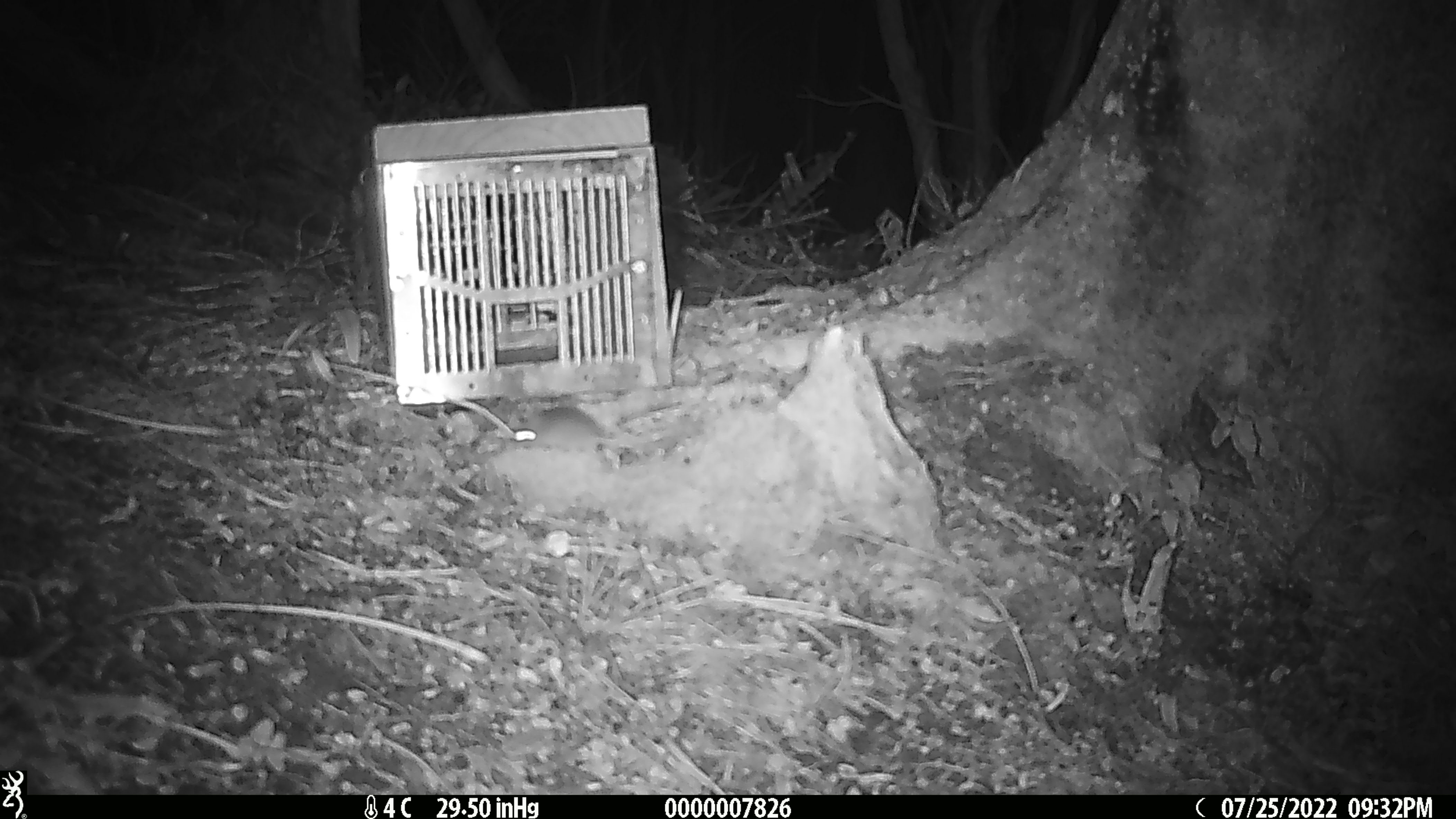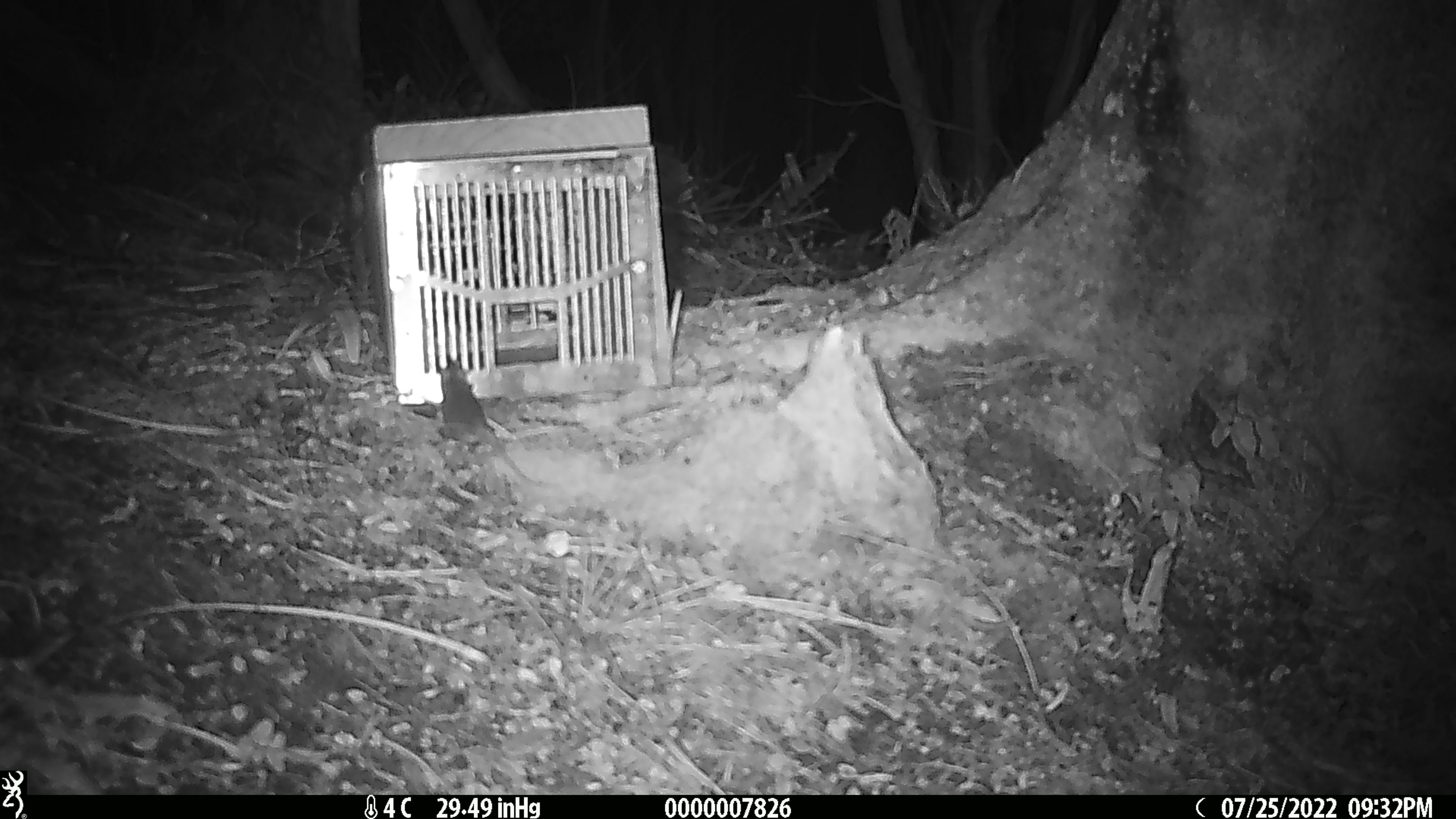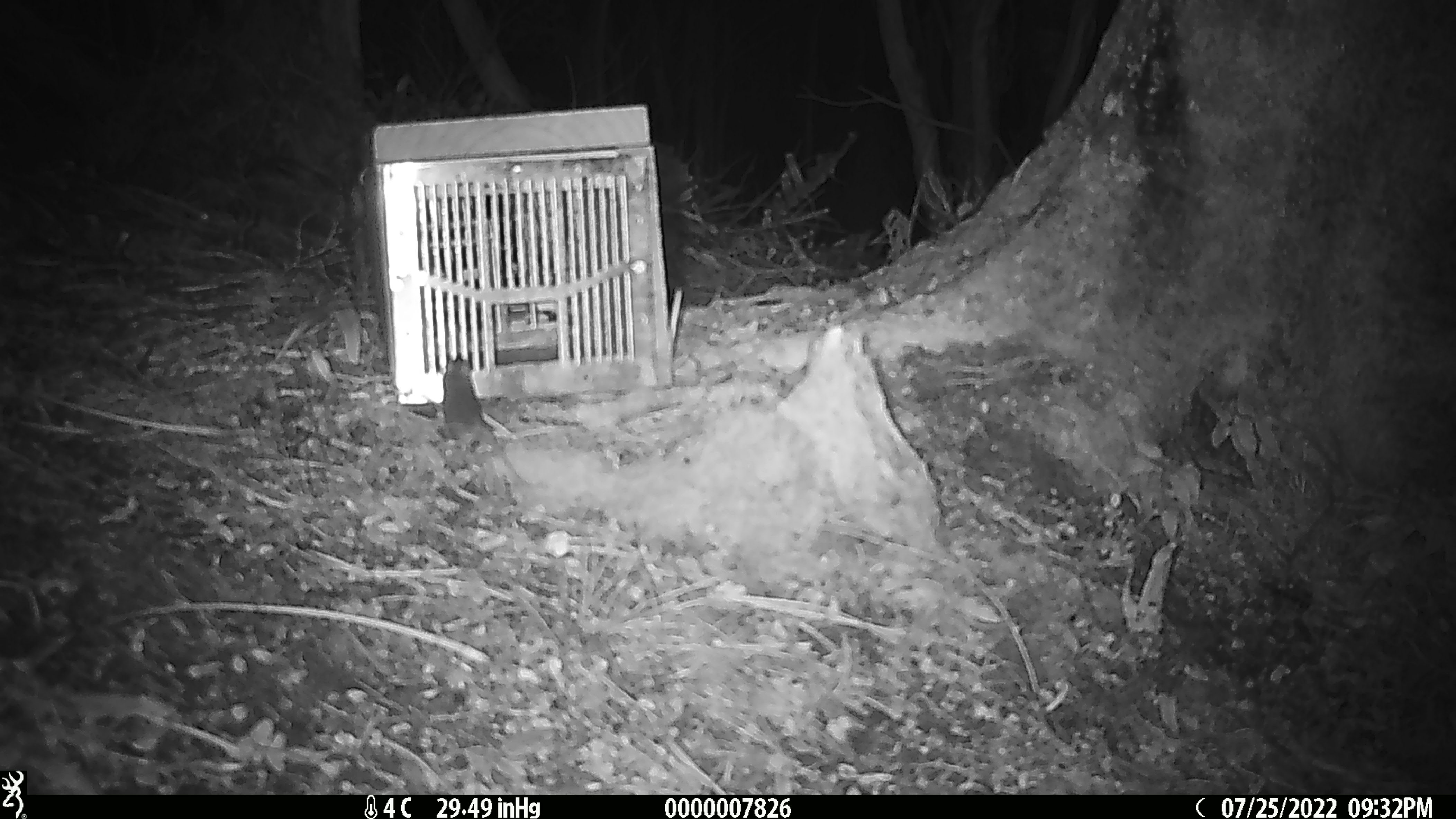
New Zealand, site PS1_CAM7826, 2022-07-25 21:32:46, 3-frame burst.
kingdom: Animalia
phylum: Chordata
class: Mammalia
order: Rodentia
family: Muridae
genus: Mus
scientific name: Mus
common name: mouse